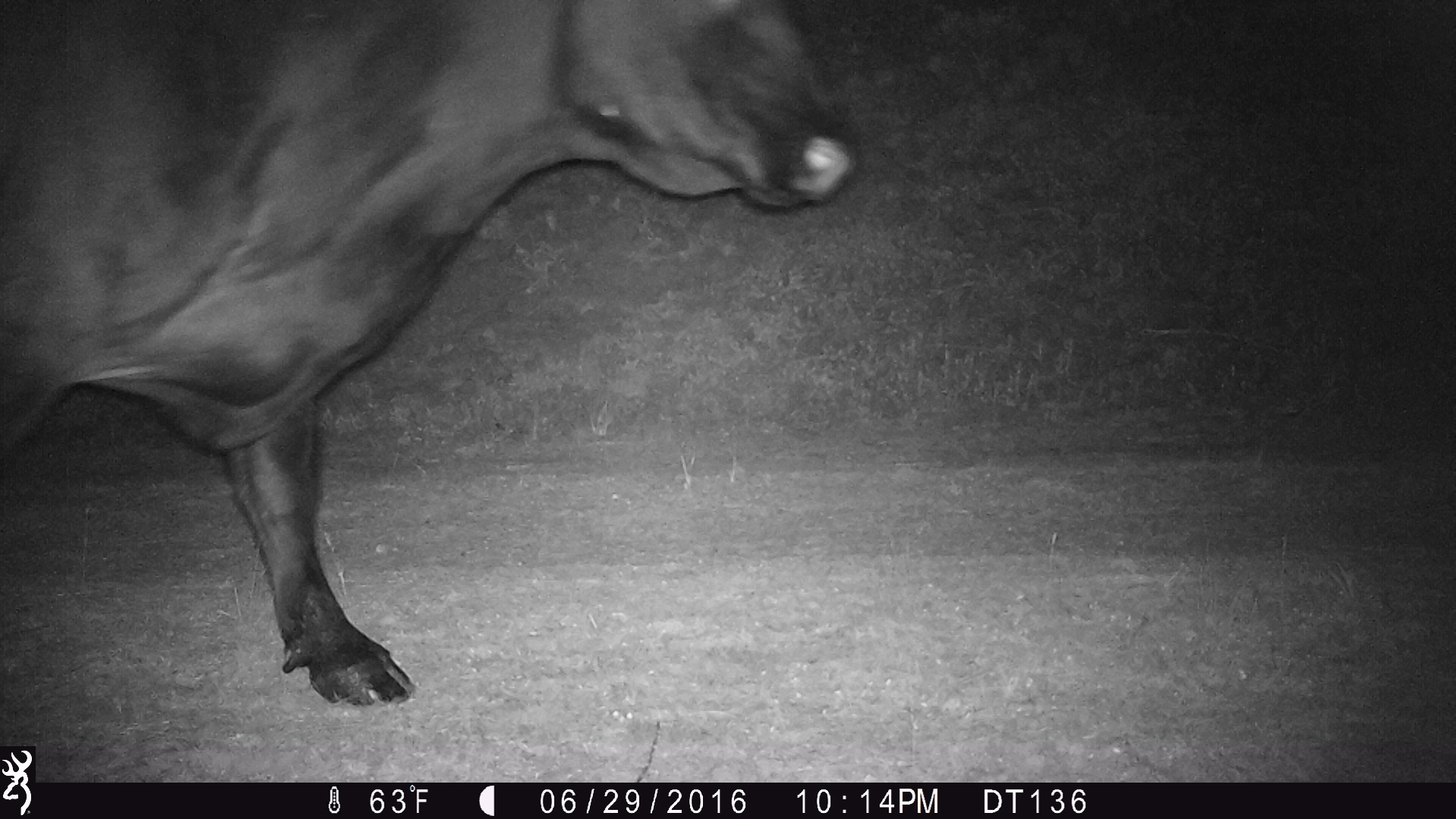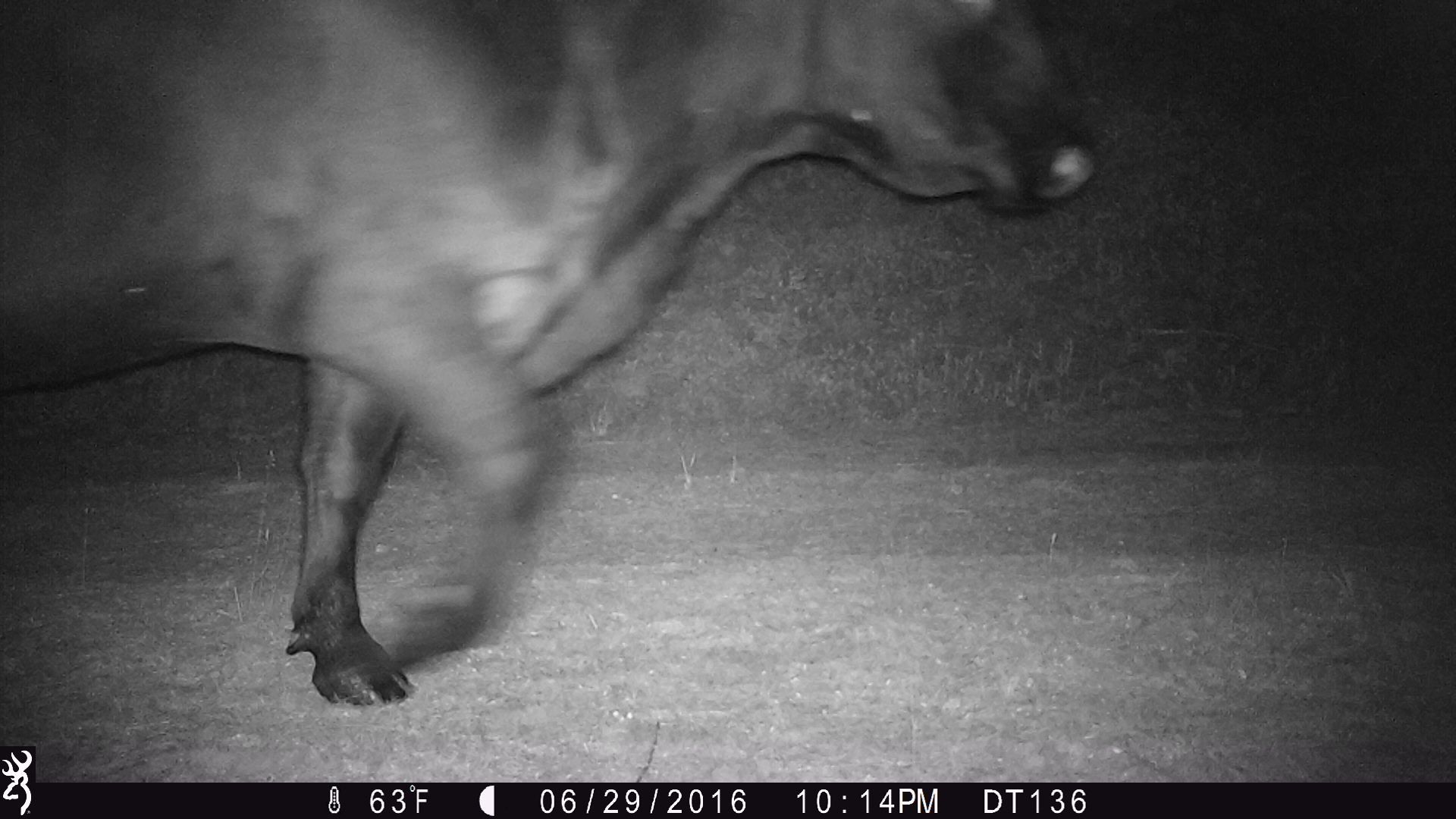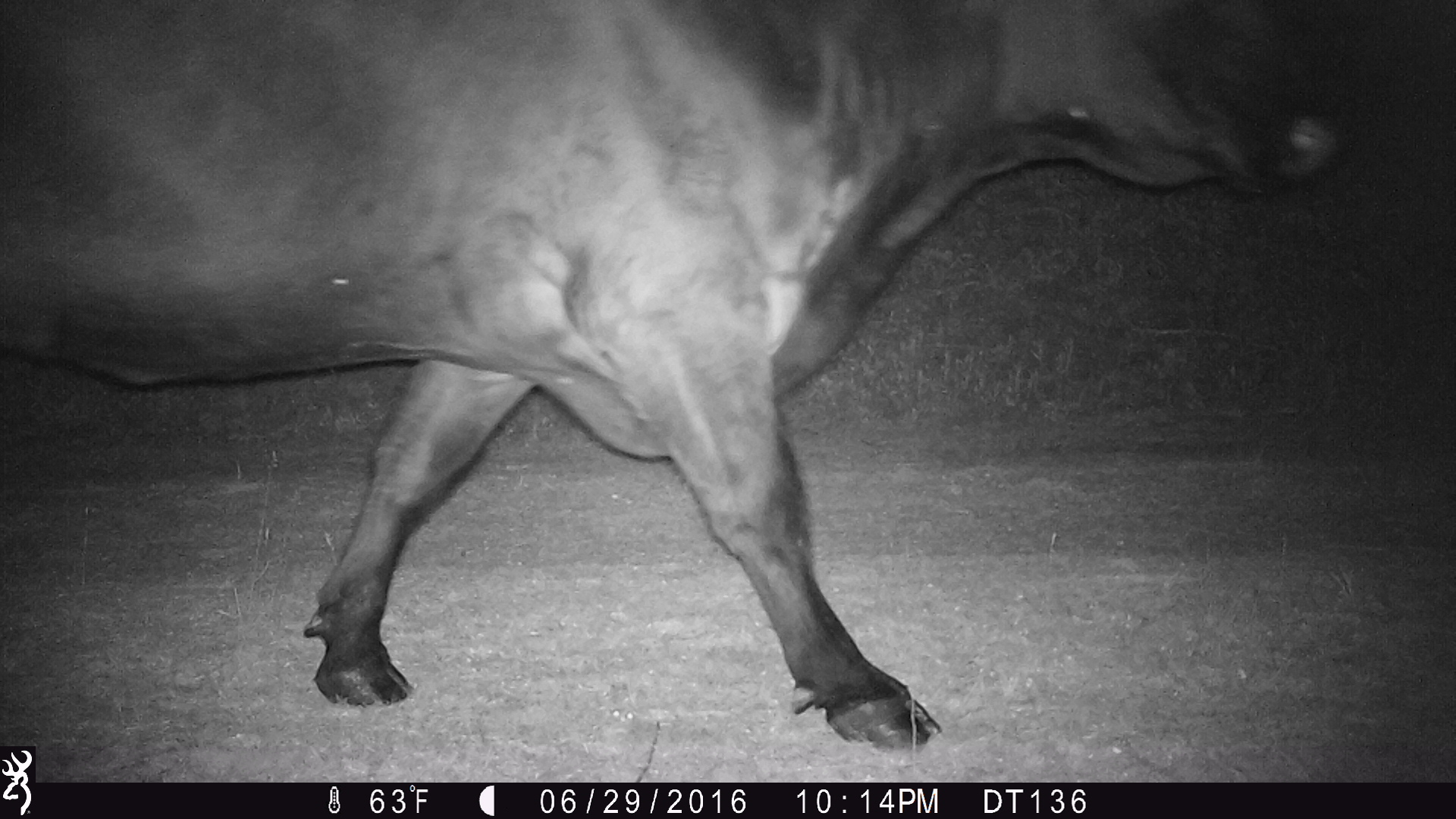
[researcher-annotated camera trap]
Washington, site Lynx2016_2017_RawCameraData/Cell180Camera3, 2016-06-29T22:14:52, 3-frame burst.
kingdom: Animalia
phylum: Chordata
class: Mammalia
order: Artiodactyla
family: Bovidae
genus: Bos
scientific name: Bos taurus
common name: domestic cattle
Domestic cattle (Bos taurus). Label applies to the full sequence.